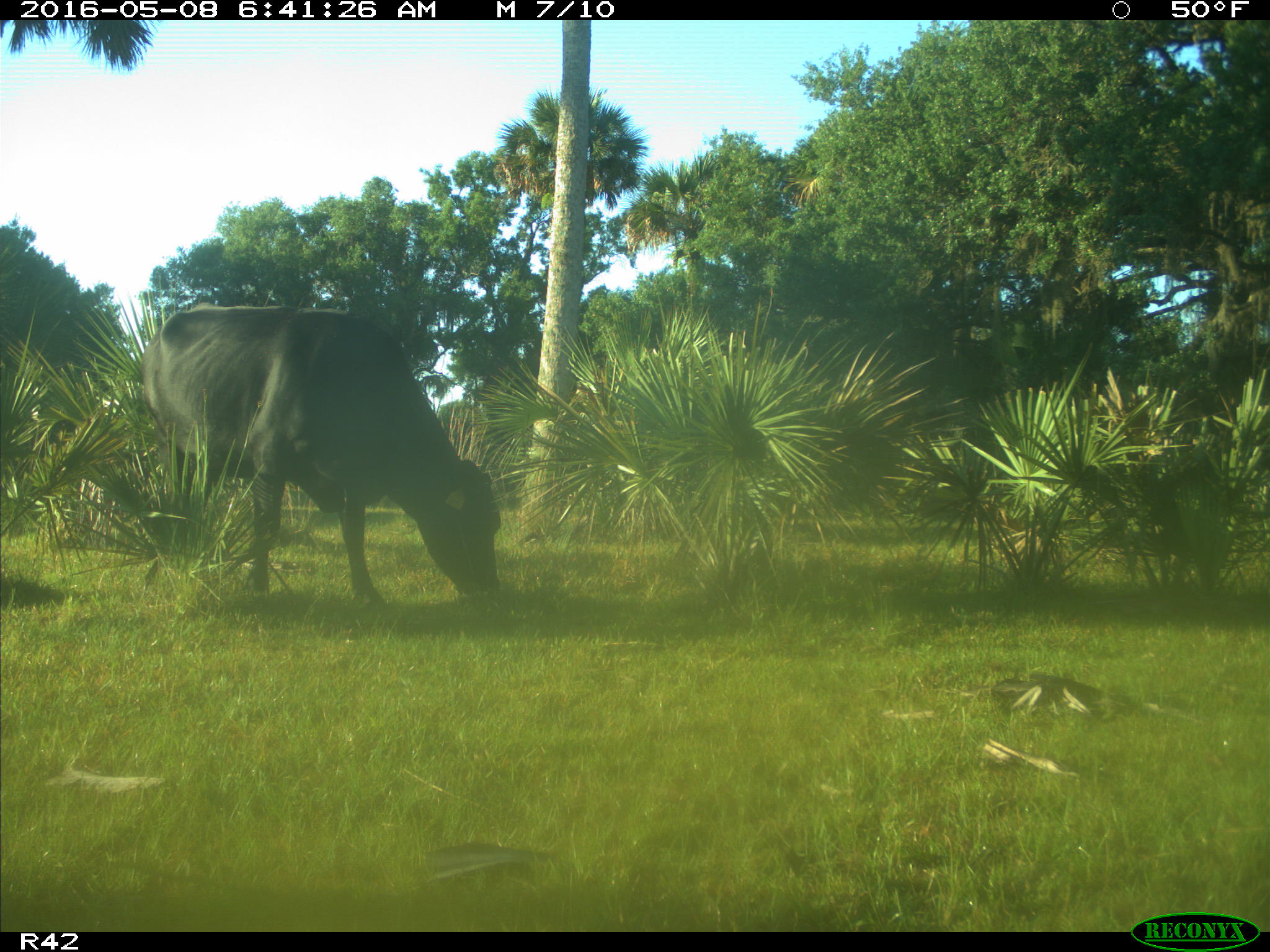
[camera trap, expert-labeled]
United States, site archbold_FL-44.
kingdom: Animalia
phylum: Chordata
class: Mammalia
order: Artiodactyla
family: Bovidae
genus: Bos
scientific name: Bos taurus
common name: domestic cow